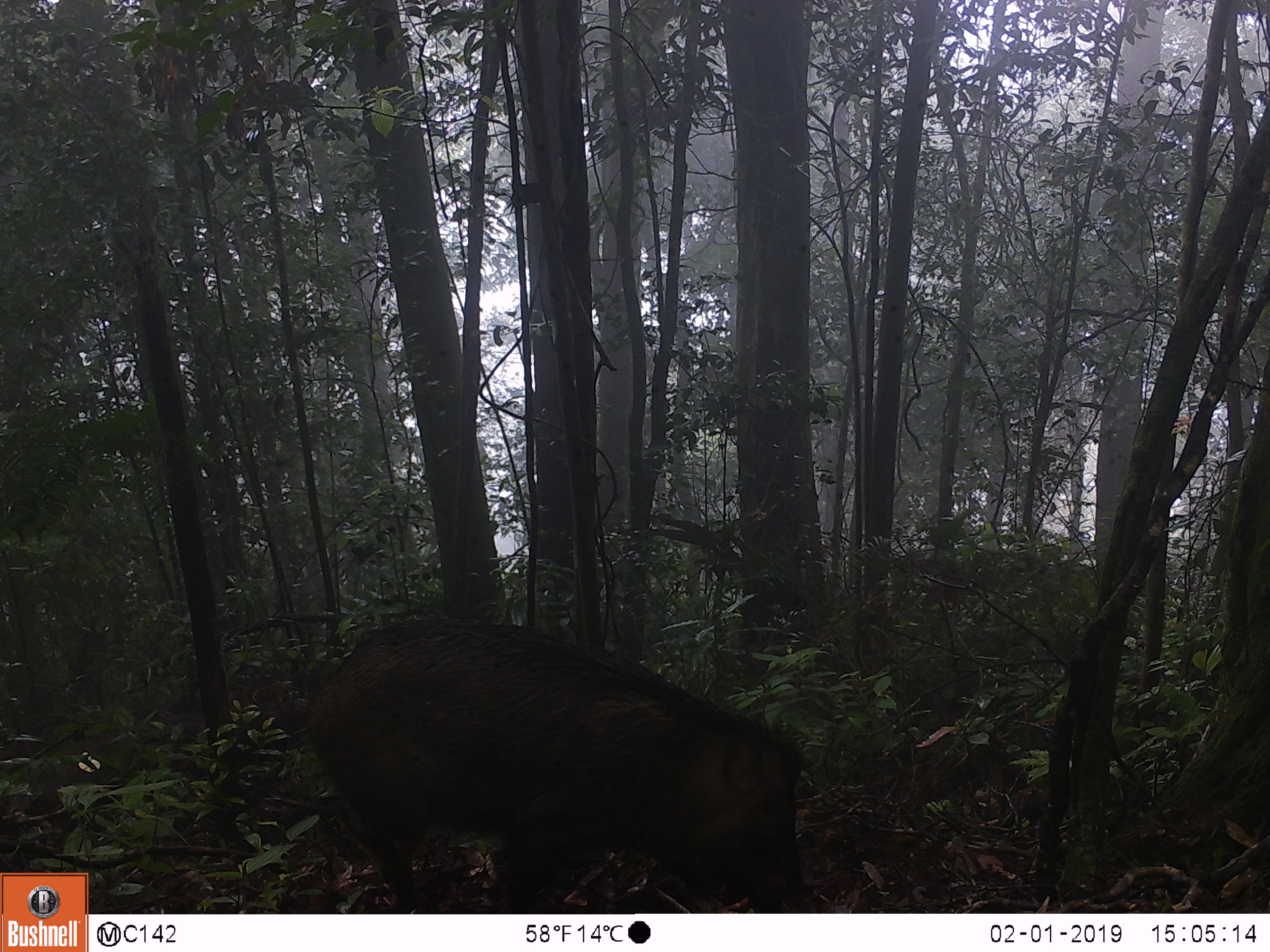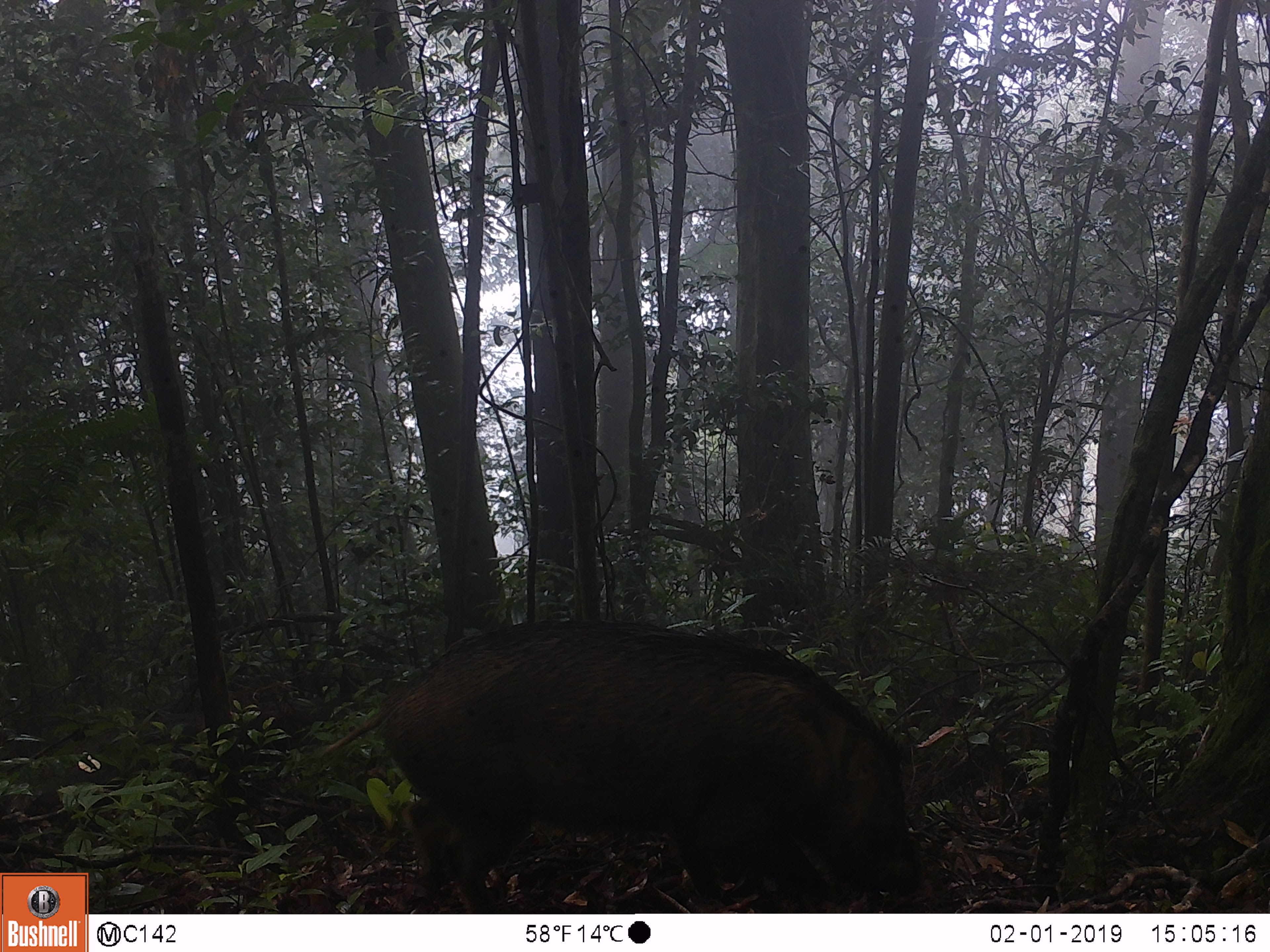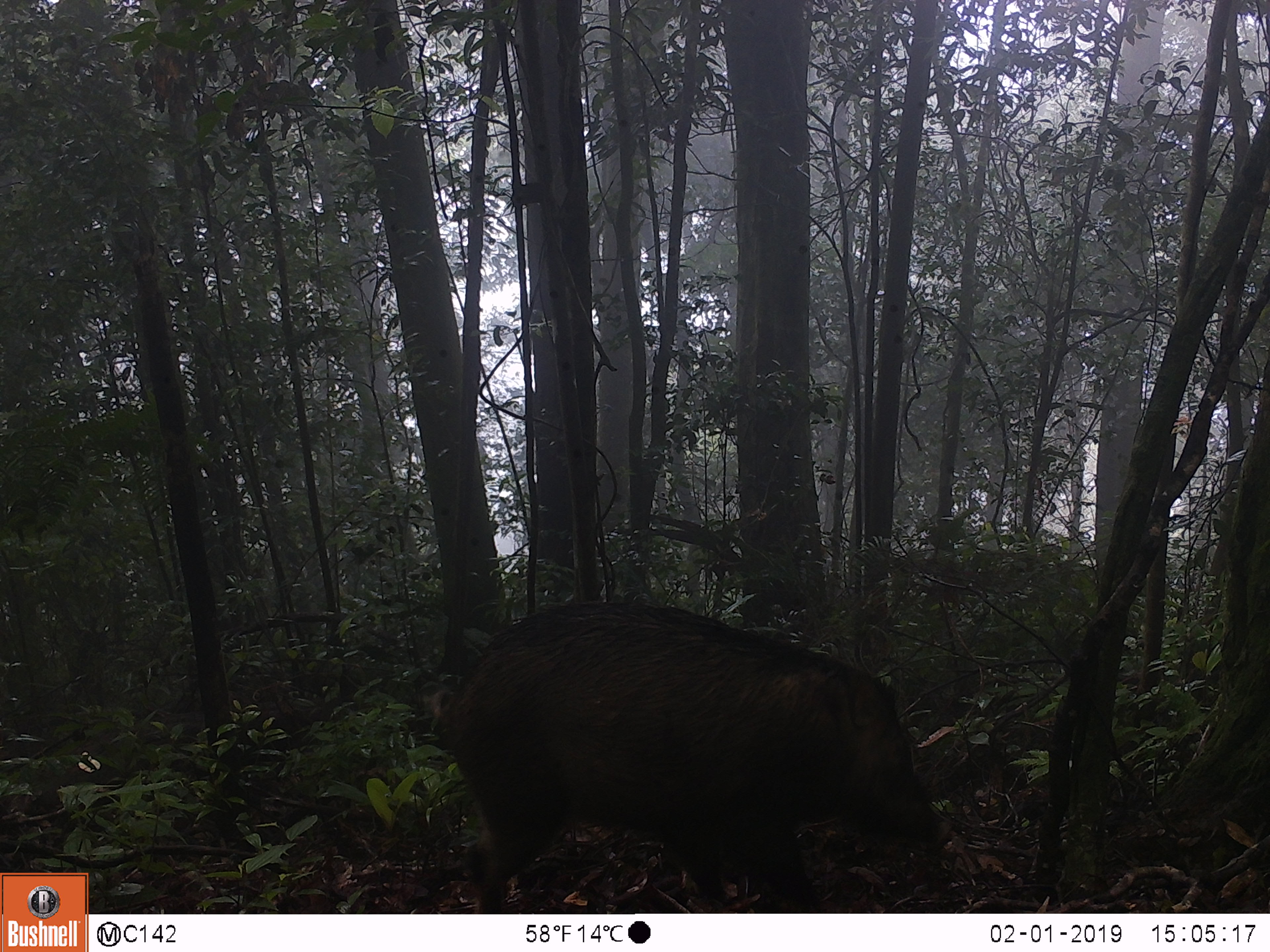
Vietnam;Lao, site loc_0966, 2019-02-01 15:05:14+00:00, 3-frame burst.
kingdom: Animalia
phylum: Chordata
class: Mammalia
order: Artiodactyla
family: Suidae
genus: Sus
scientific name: Sus scrofa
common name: eurasian wild pig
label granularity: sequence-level